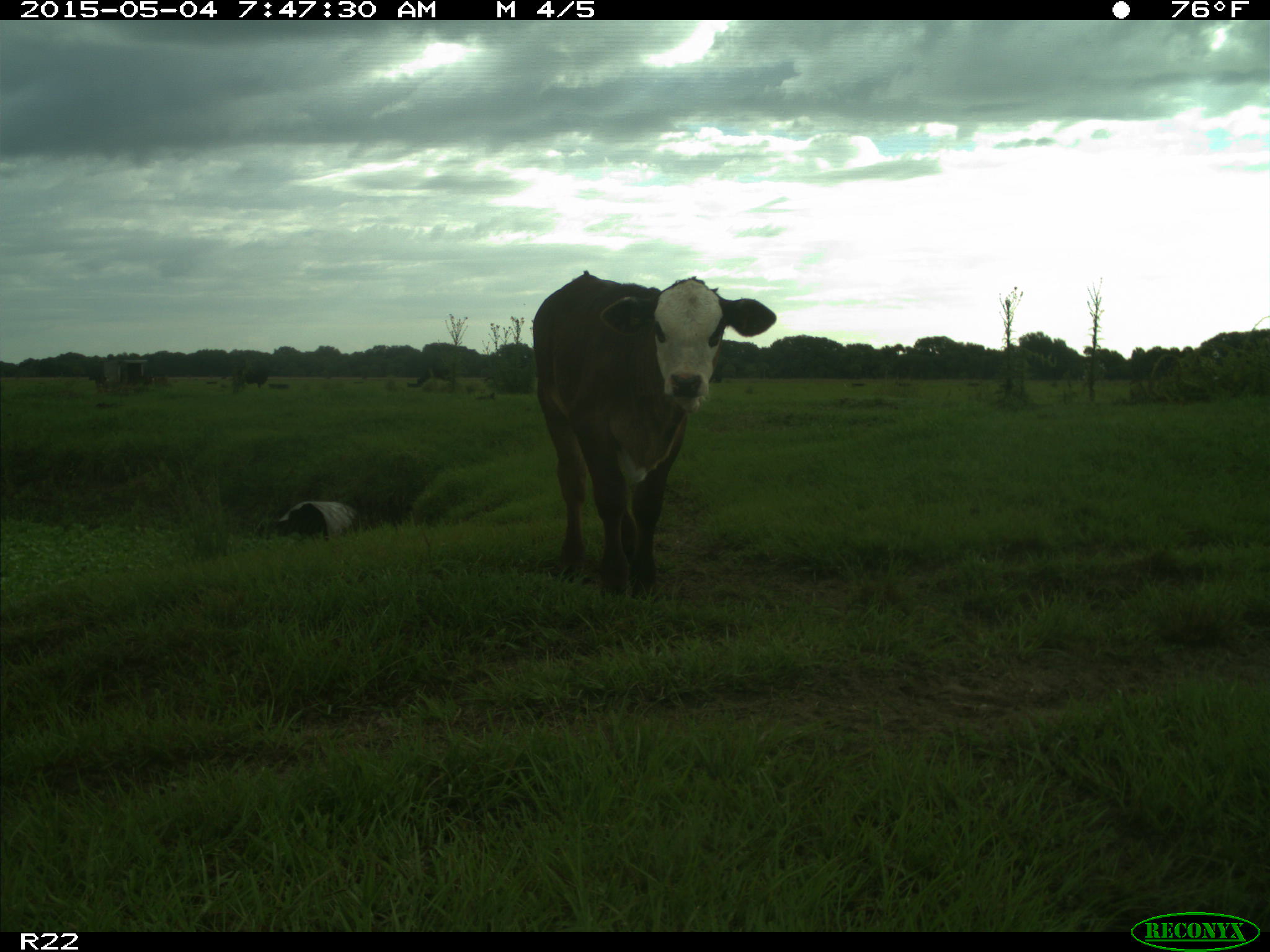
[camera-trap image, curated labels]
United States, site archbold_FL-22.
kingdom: Animalia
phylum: Chordata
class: Mammalia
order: Artiodactyla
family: Bovidae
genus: Bos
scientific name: Bos taurus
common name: domestic cow